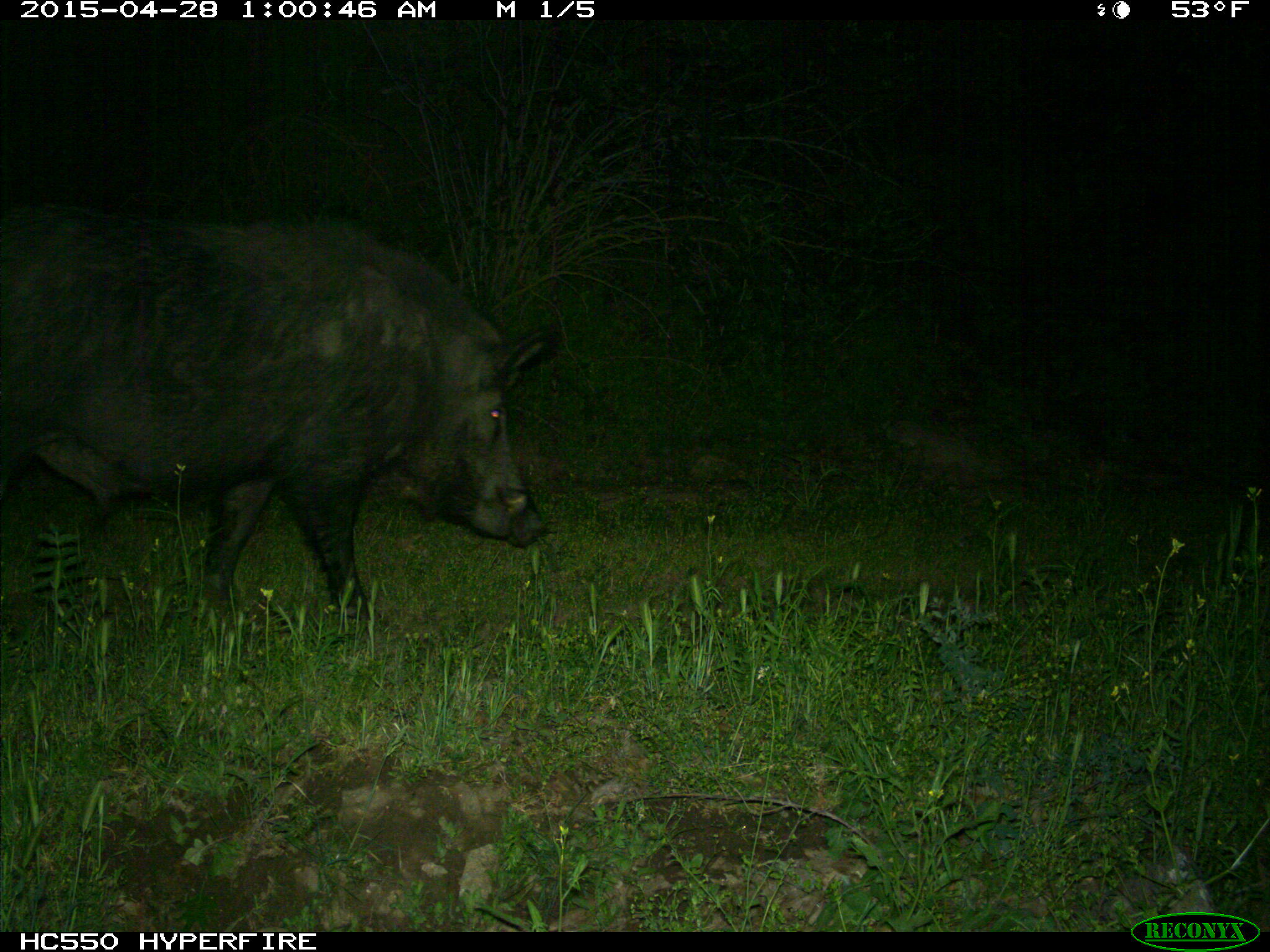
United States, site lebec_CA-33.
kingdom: Animalia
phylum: Chordata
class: Mammalia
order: Artiodactyla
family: Suidae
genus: Sus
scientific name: Sus scrofa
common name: wild boar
Sus scrofa (wild boar).